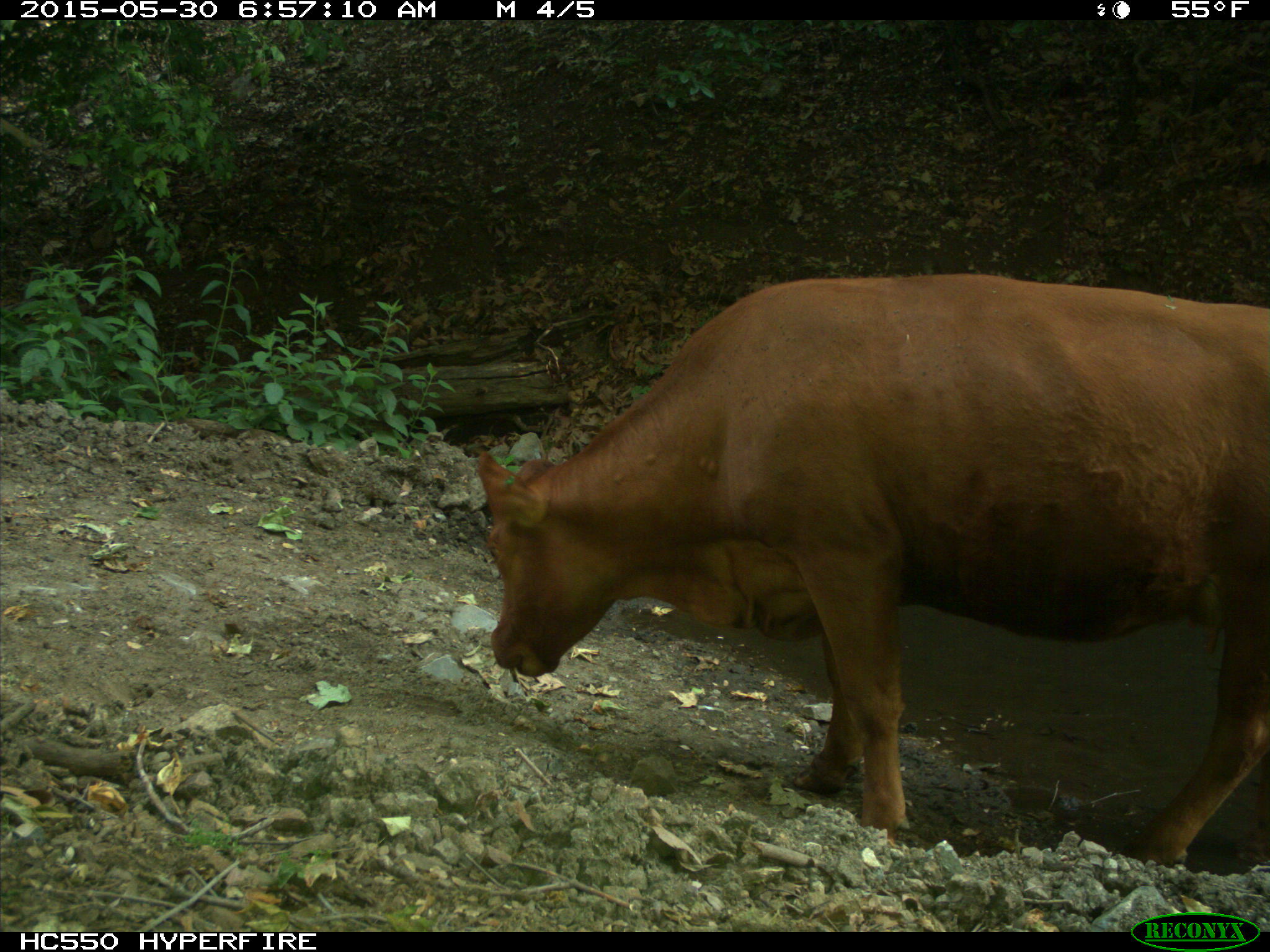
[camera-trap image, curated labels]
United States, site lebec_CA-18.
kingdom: Animalia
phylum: Chordata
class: Mammalia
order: Artiodactyla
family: Bovidae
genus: Bos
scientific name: Bos taurus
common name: domestic cow